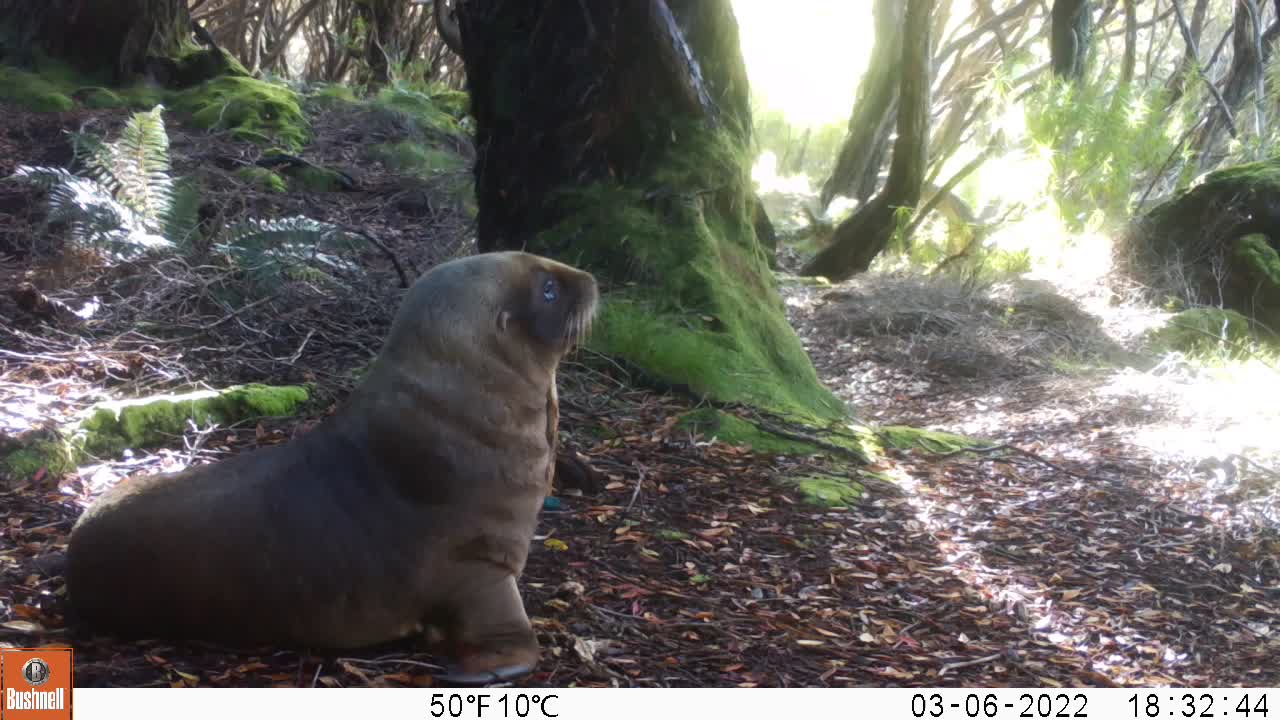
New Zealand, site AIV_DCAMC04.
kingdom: Animalia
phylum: Chordata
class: Mammalia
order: Carnivora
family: Otariidae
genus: Phocarctos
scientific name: Phocarctos hookeri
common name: new zealand sea lion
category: sealion